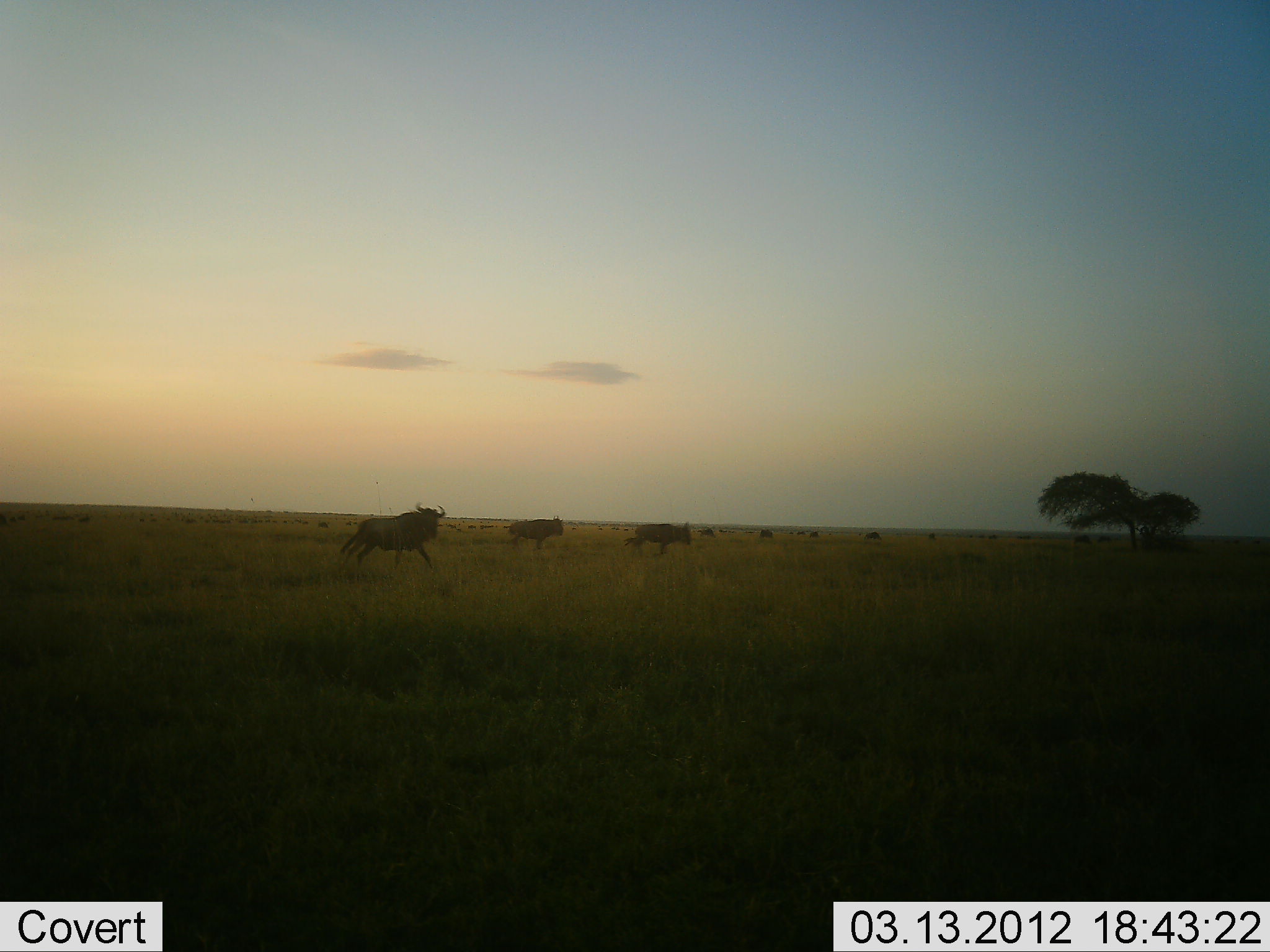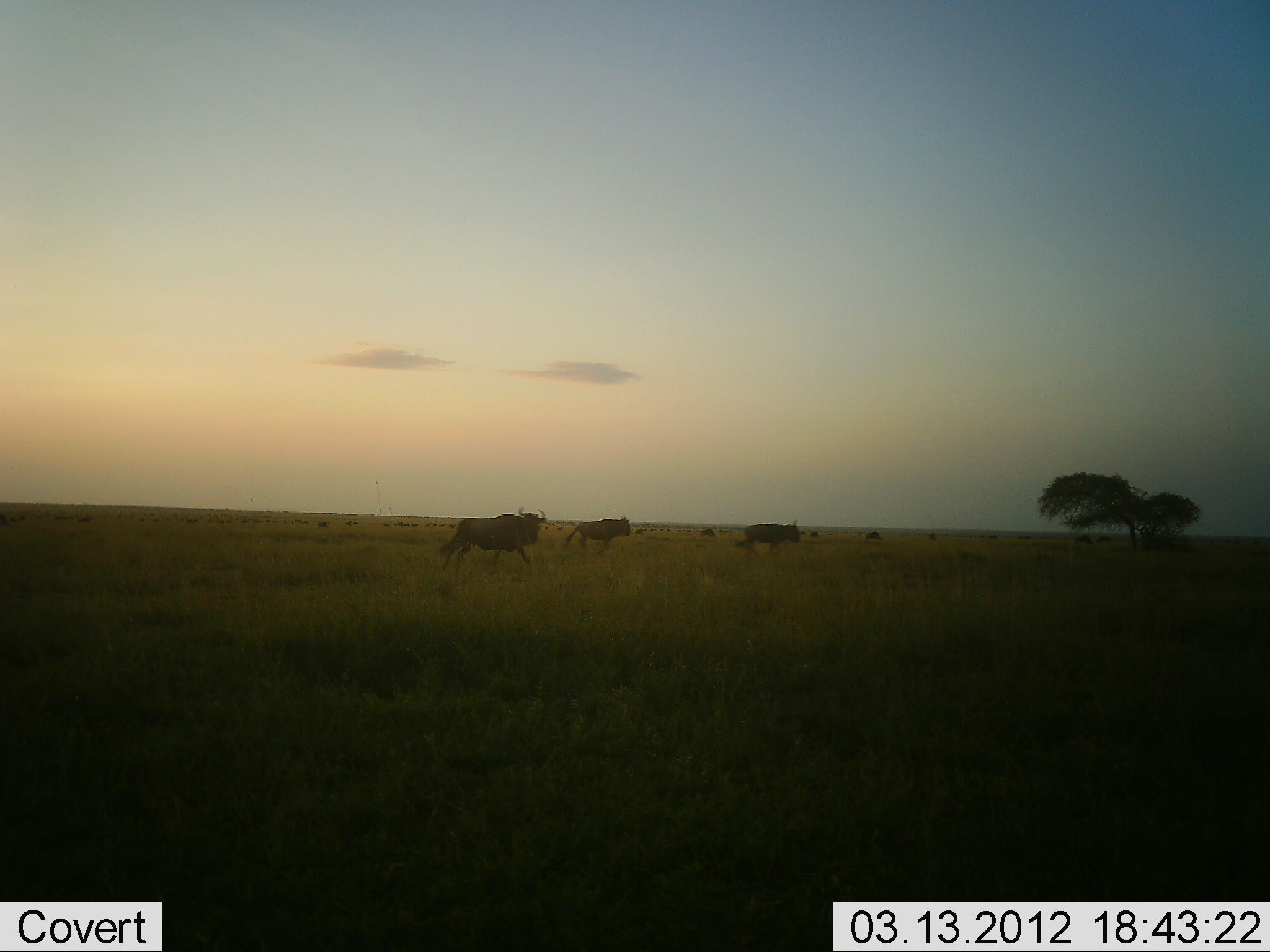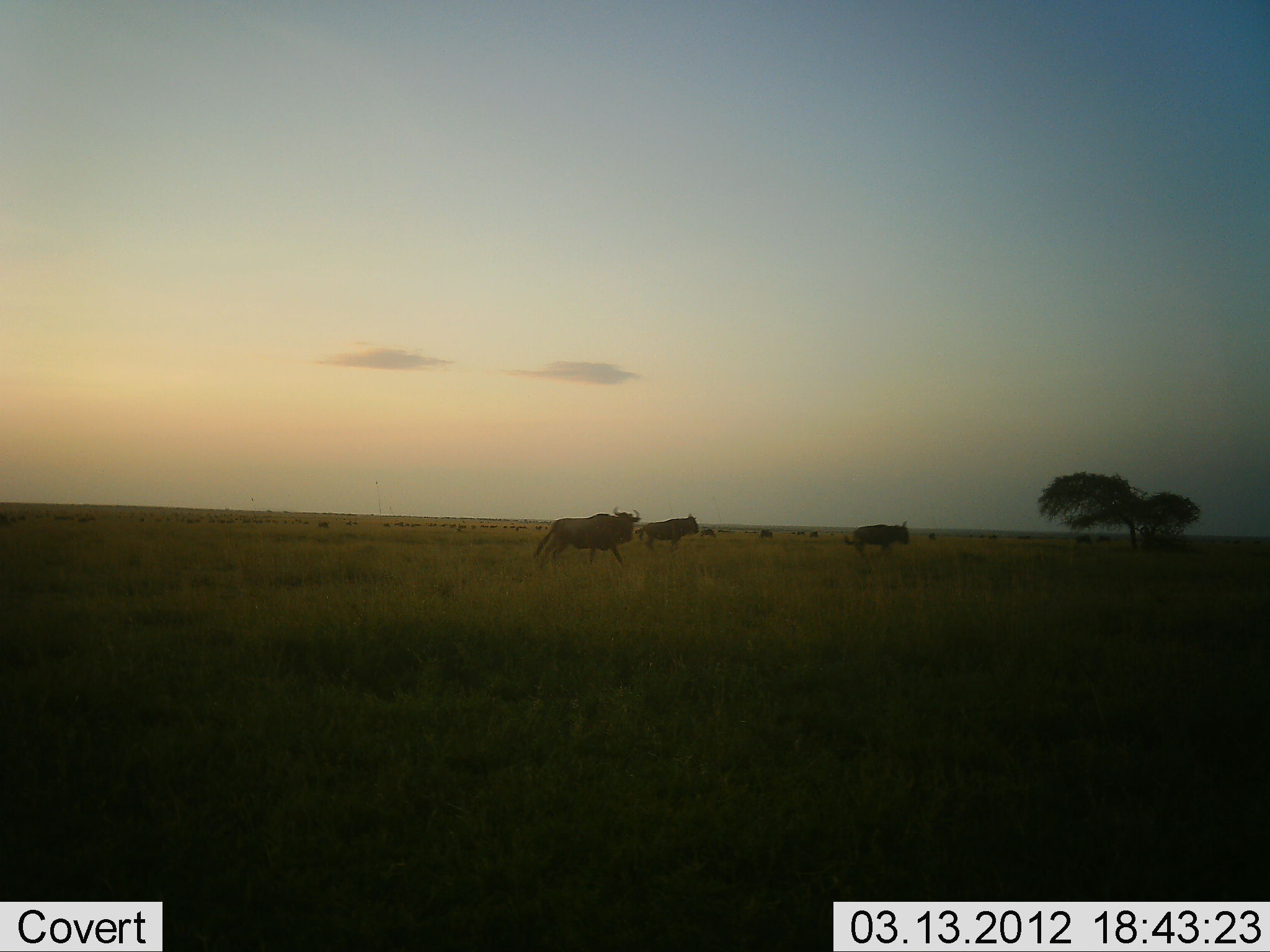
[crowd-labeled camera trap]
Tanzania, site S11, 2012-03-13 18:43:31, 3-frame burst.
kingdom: Animalia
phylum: Chordata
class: Mammalia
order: Artiodactyla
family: Bovidae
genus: Connochaetes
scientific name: Connochaetes taurinus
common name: blue wildebeest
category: wildebeest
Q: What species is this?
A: Wildebeest (blue wildebeest) (Connochaetes taurinus).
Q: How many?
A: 3.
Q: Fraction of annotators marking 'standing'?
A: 8%.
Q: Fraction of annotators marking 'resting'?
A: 0%.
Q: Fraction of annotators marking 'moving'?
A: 100%.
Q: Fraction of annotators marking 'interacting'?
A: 0%.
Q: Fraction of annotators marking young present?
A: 0%.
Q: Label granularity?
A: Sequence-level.